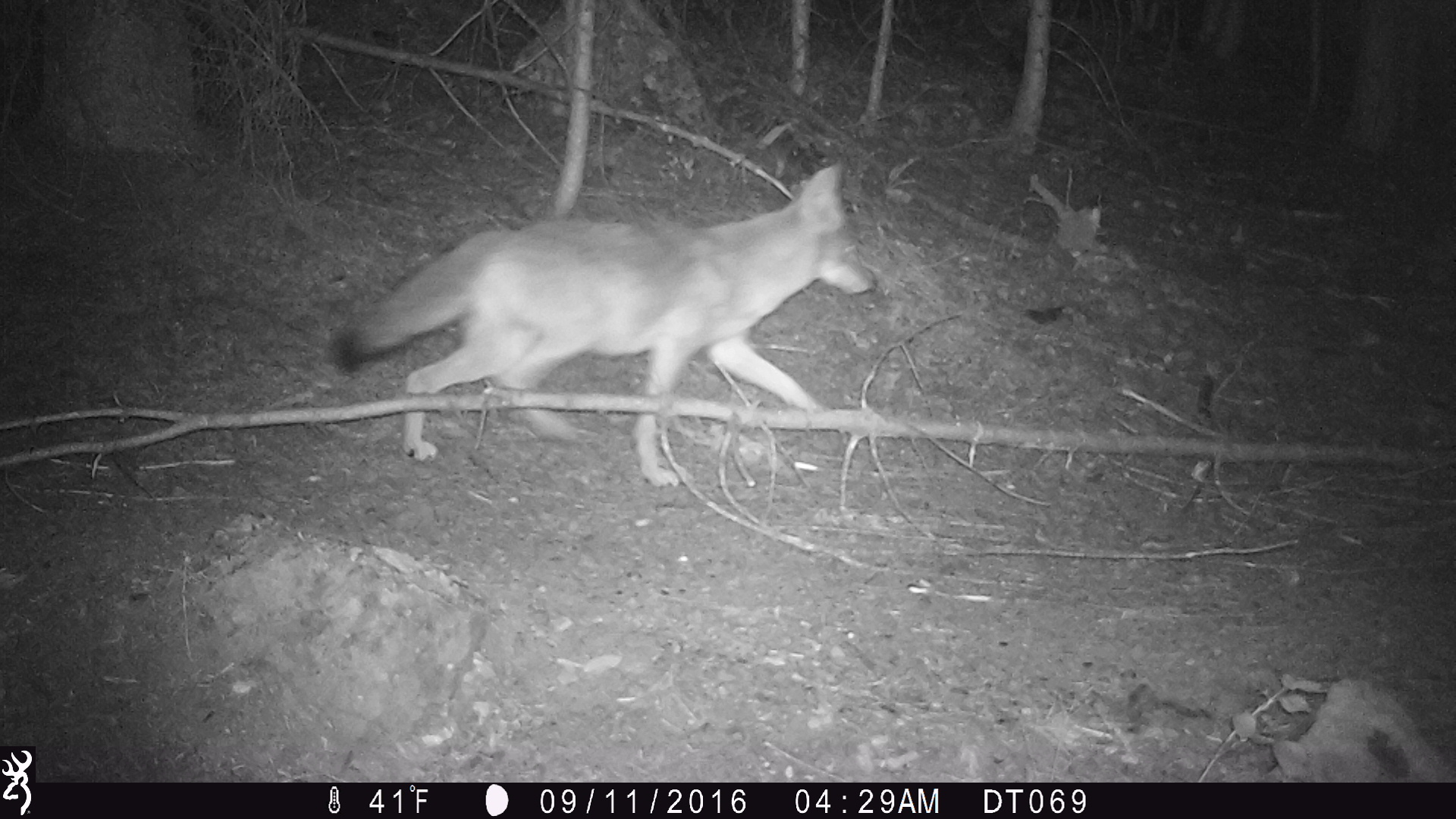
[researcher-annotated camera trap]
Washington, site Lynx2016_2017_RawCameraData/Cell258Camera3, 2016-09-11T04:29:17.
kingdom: Animalia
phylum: Chordata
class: Mammalia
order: Carnivora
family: Canidae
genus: Canis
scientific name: Canis latrans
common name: coyote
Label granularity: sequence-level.